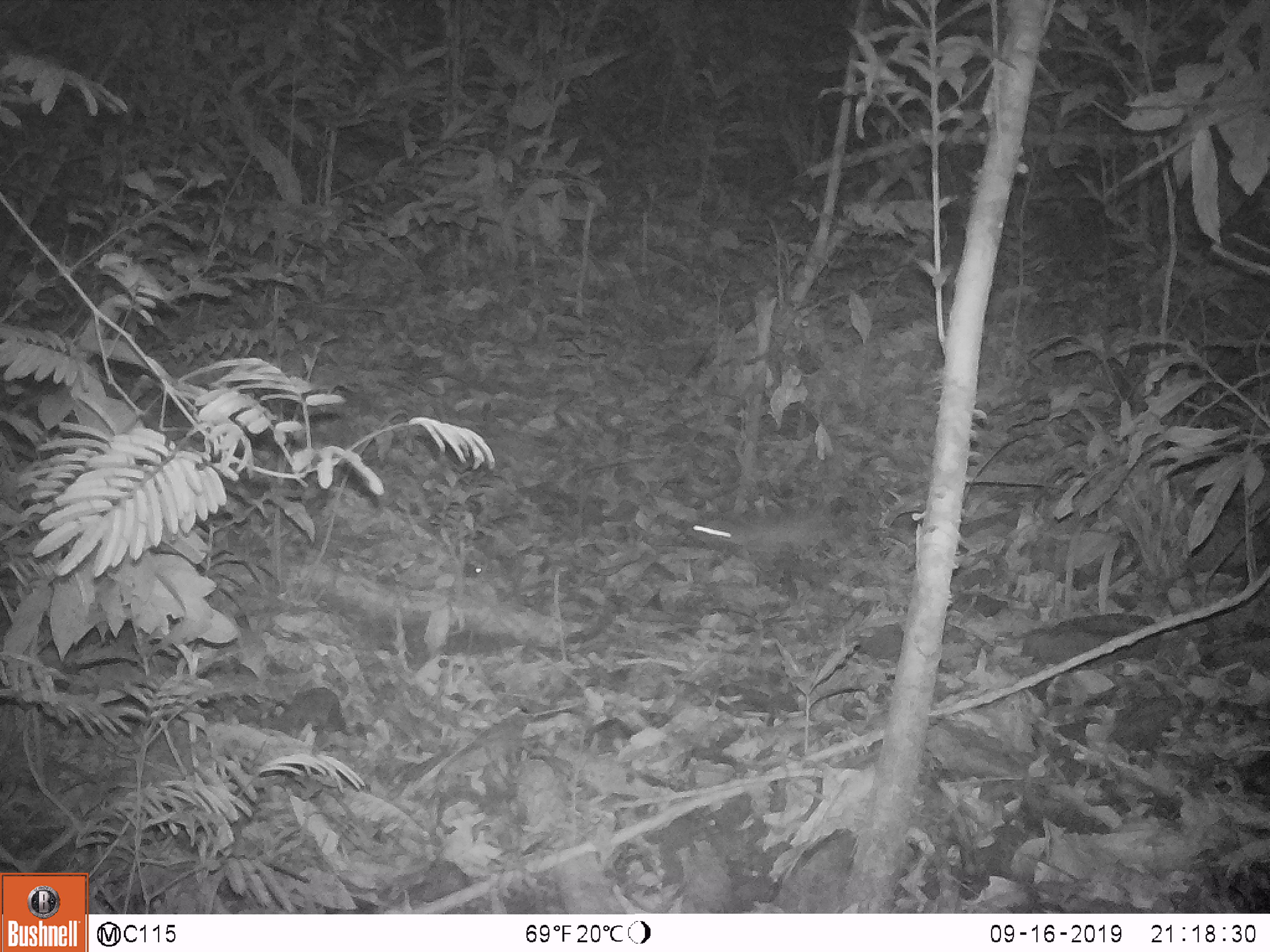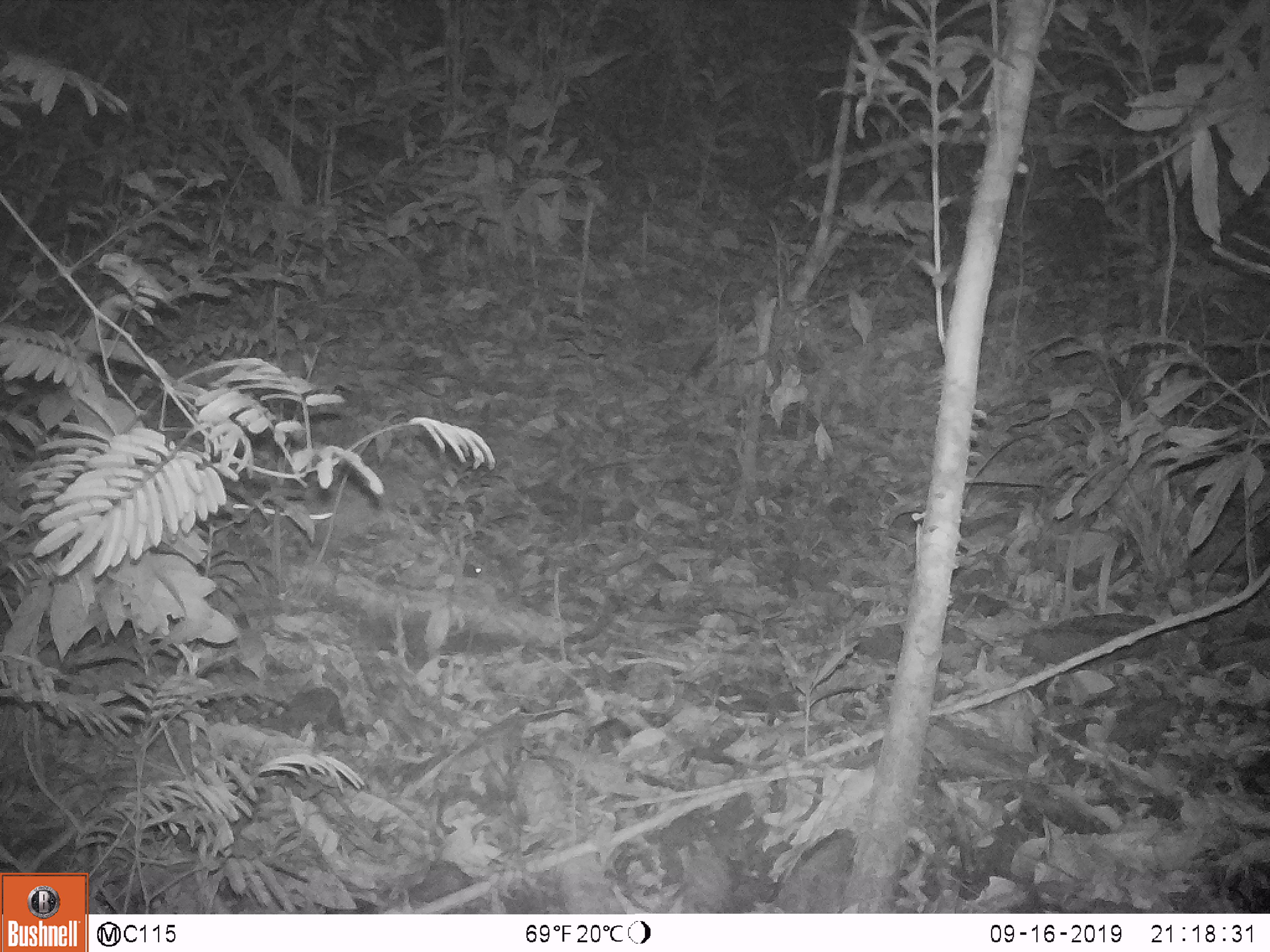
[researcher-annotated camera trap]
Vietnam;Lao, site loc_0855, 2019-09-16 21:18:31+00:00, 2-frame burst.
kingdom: Animalia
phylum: Chordata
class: Mammalia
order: Rodentia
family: Muridae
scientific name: Muridae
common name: old-world mice and rats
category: unidentified murid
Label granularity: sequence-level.